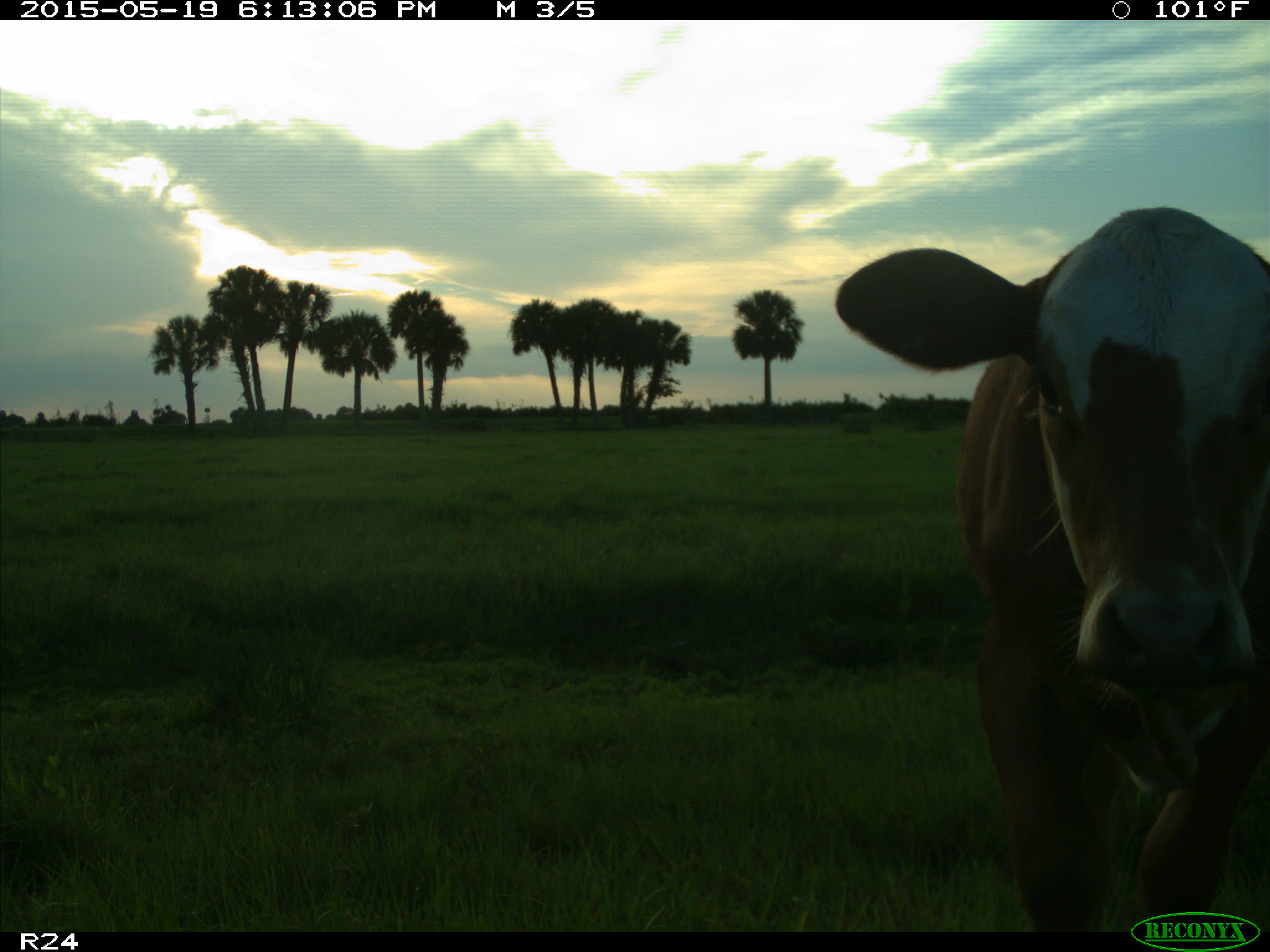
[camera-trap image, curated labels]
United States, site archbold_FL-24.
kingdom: Animalia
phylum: Chordata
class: Mammalia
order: Artiodactyla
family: Bovidae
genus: Bos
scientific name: Bos taurus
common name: domestic cow